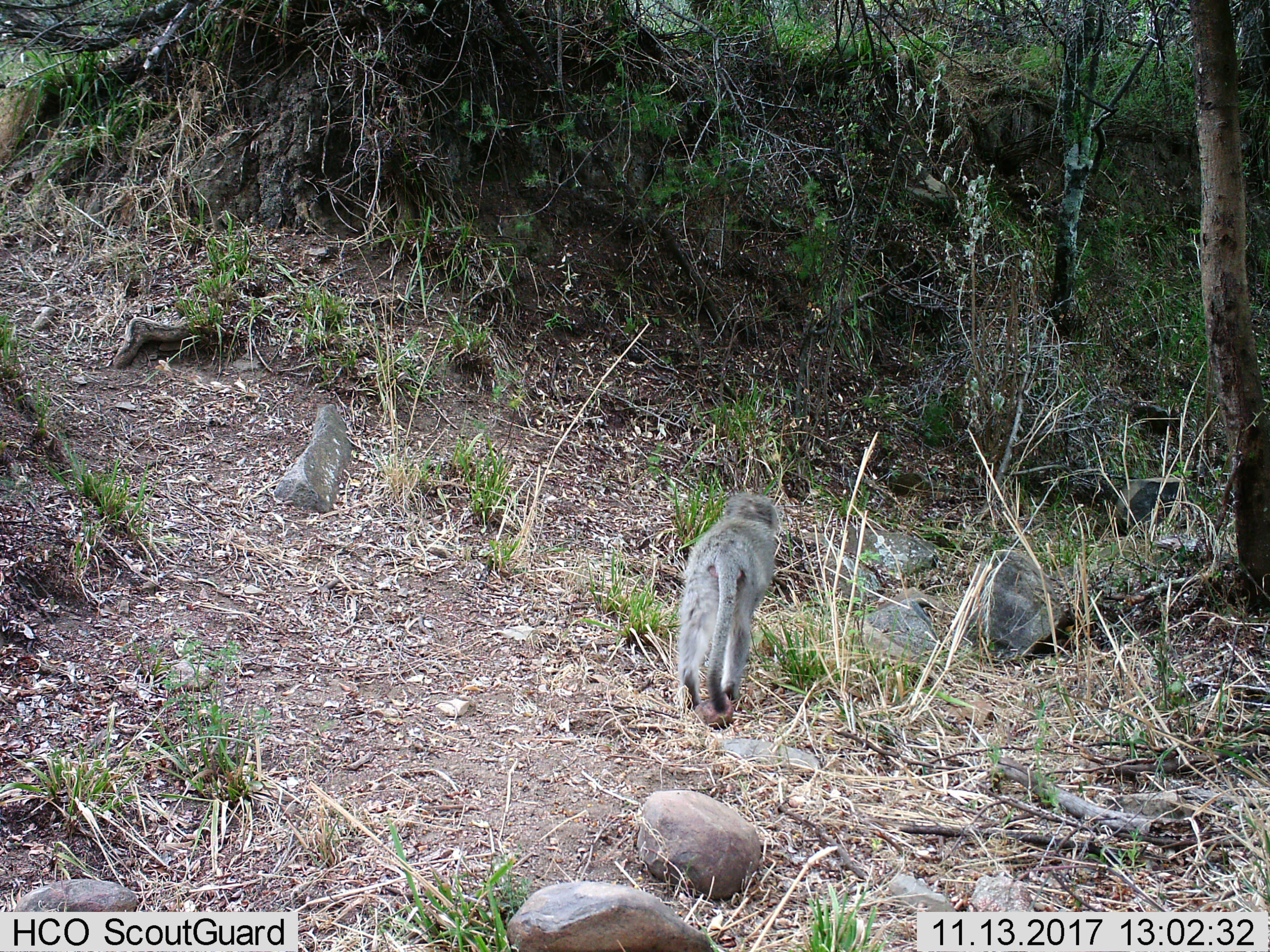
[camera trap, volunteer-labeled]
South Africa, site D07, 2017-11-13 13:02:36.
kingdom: Animalia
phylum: Chordata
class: Mammalia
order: Primates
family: Cercopithecidae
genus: Chlorocebus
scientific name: Chlorocebus pygerythrus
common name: vervet monkey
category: monkeyvervet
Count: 1.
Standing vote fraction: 14%.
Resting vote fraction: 0%.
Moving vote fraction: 86%.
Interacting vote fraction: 0%.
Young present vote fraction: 0%.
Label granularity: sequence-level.